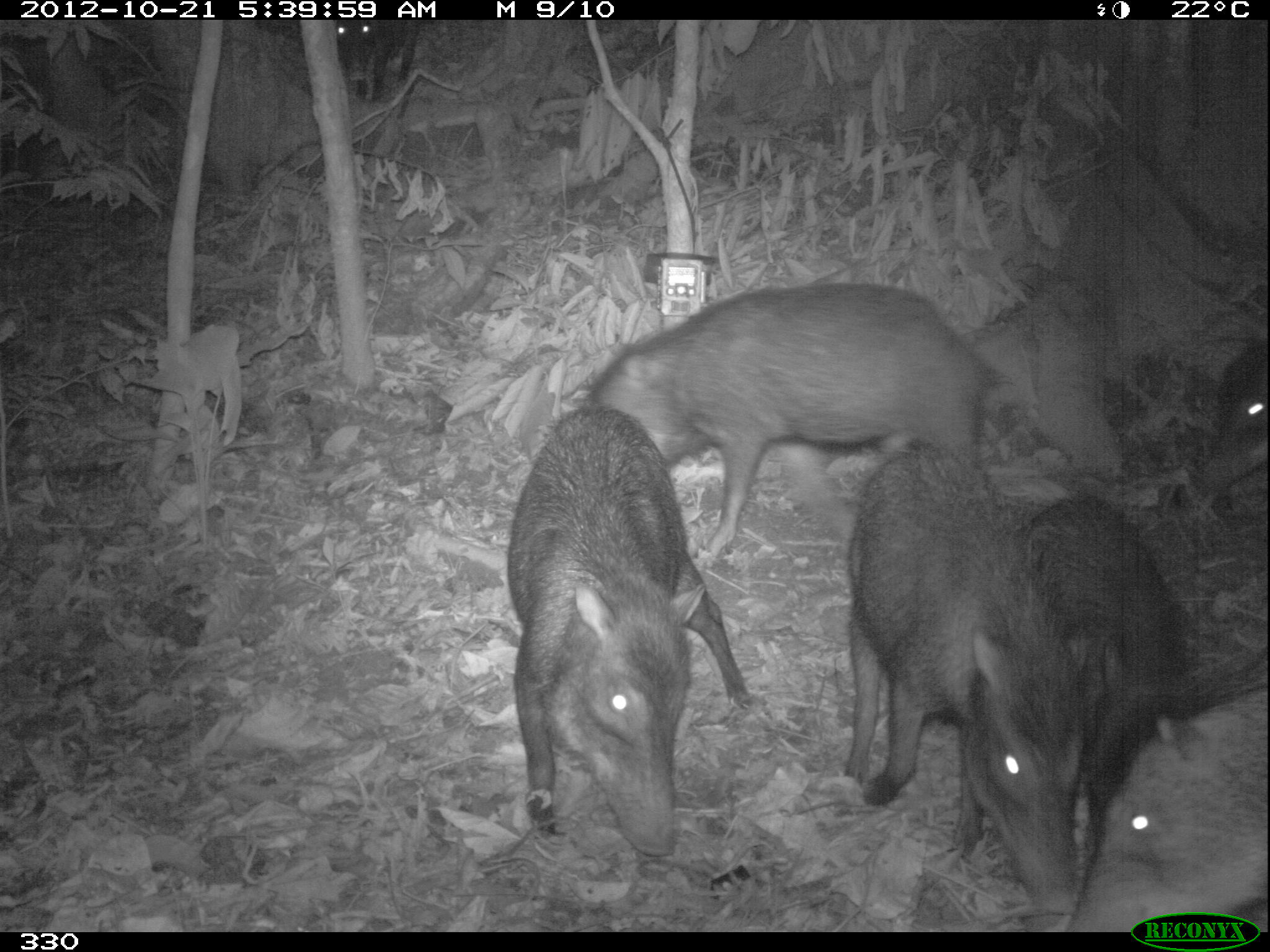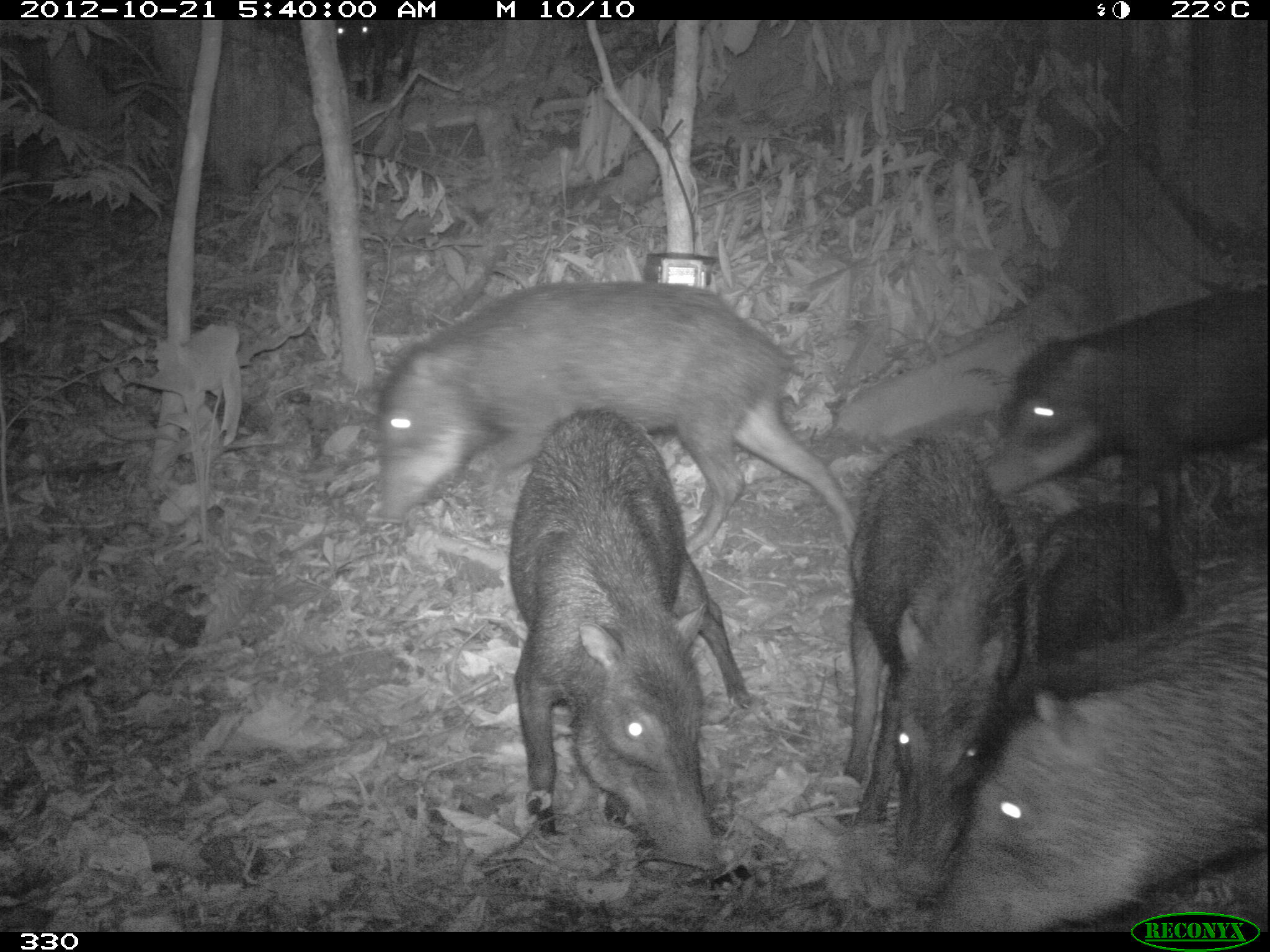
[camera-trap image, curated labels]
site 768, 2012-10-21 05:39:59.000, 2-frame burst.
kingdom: Animalia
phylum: Chordata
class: Mammalia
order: Artiodactyla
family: Tayassuidae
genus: Tayassu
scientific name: Tayassu pecari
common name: white-lipped peccary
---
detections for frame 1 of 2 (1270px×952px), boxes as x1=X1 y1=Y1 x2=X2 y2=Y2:
tayassu pecari: x1=840 y1=438 x2=1086 y2=937; x1=589 y1=282 x2=986 y2=558; x1=506 y1=405 x2=746 y2=850; x1=1007 y1=495 x2=1189 y2=854; x1=1065 y1=691 x2=1266 y2=932; x1=1200 y1=348 x2=1267 y2=486